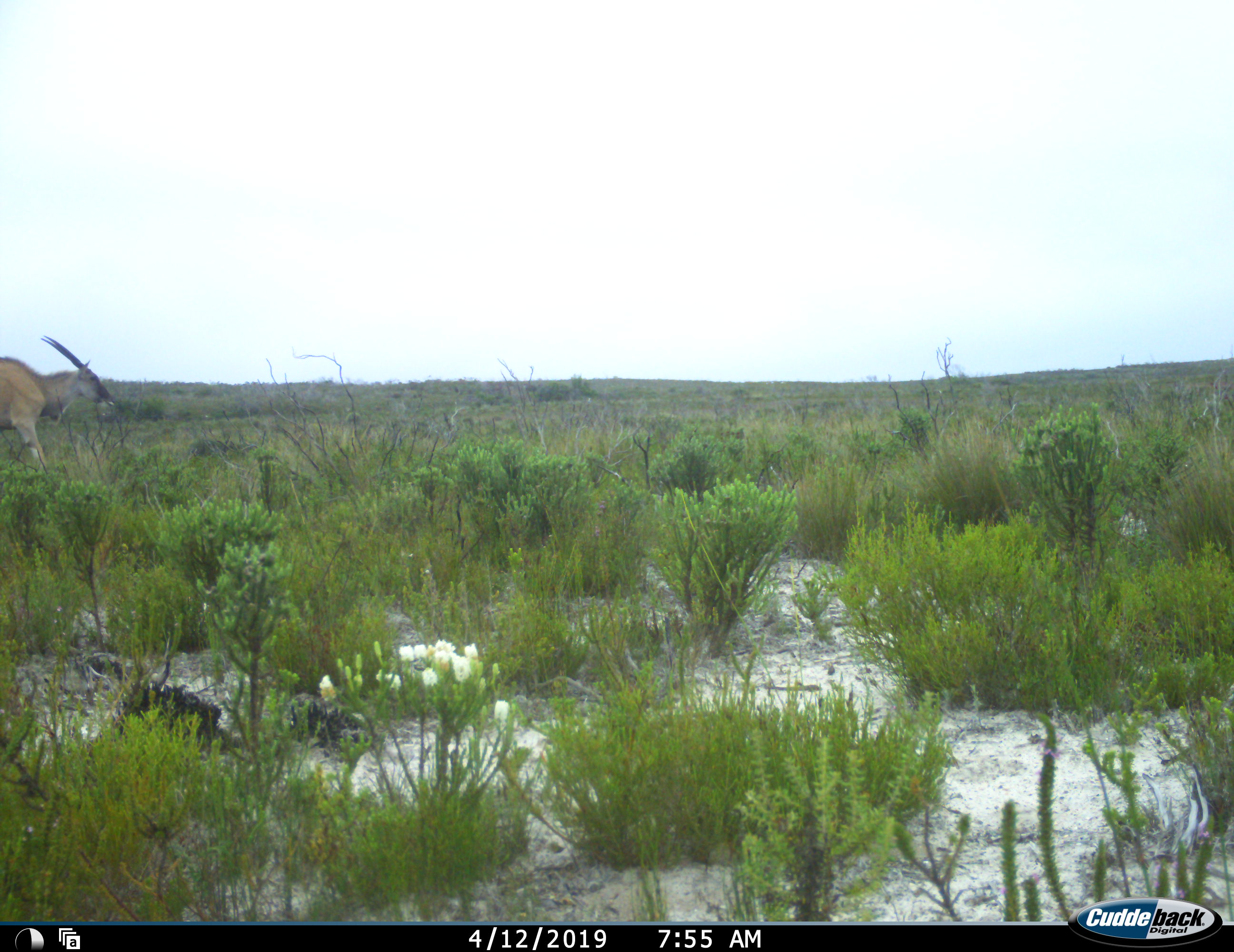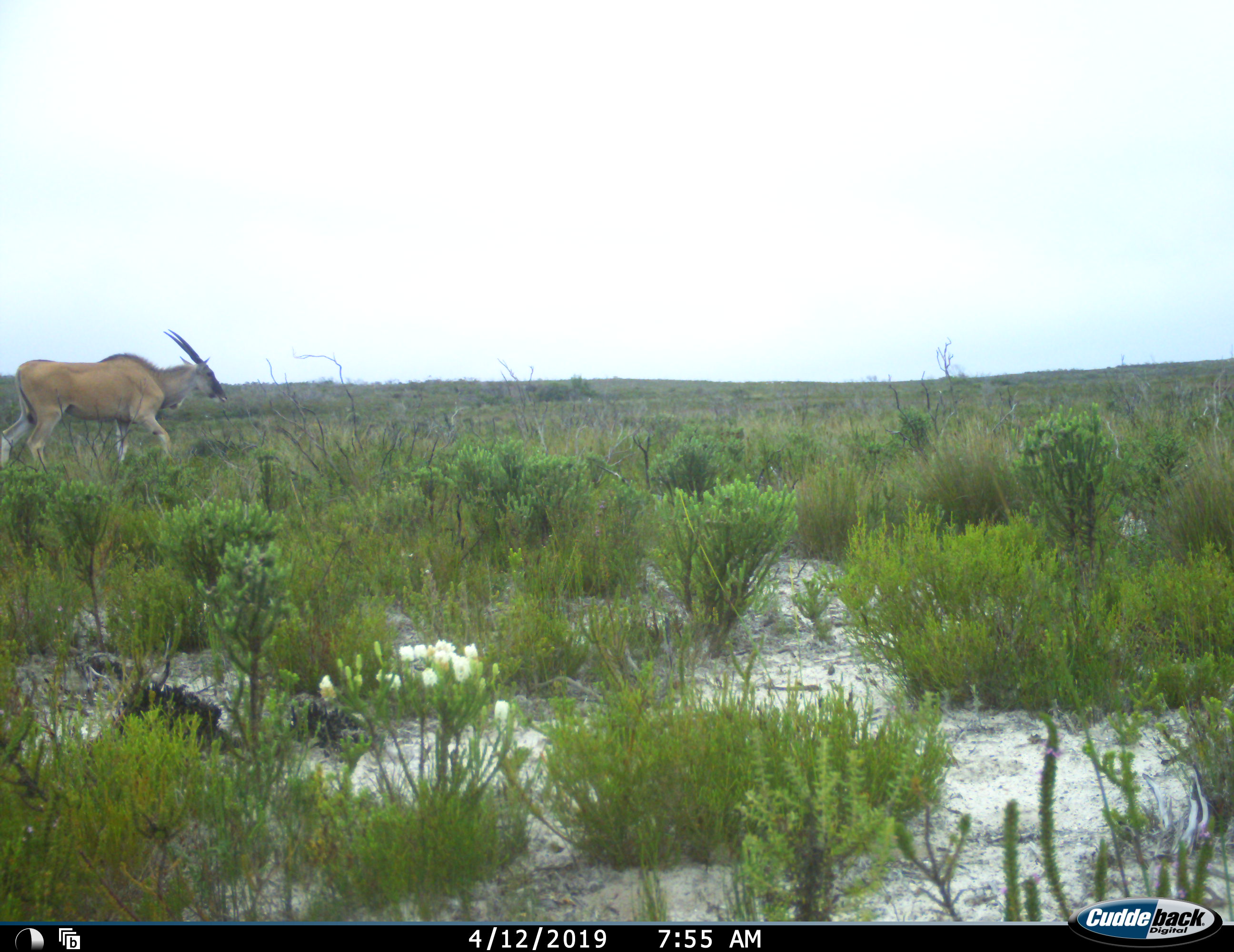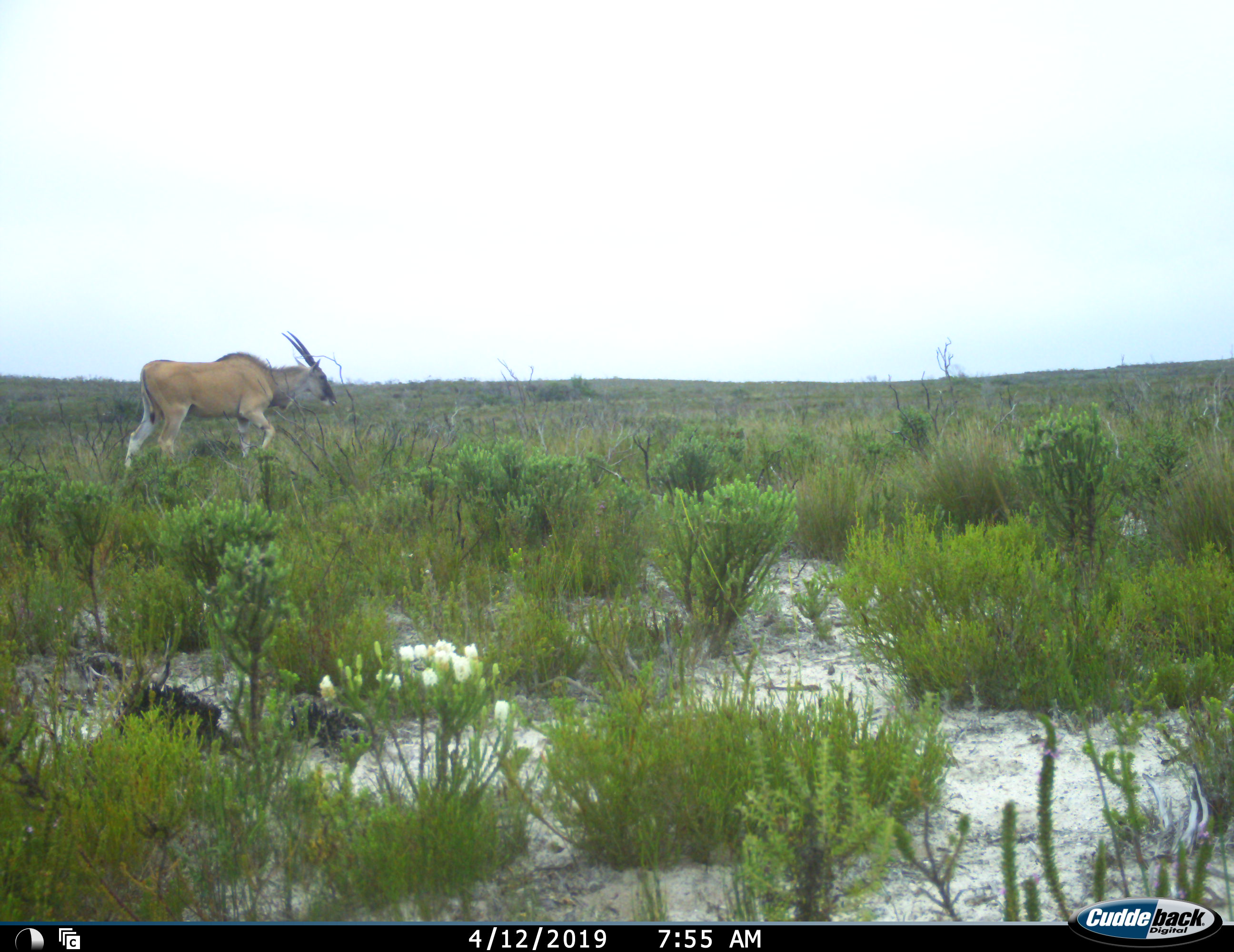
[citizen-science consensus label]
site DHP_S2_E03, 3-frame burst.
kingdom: Animalia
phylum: Chordata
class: Mammalia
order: Artiodactyla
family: Bovidae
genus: Tragelaphus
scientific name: Tragelaphus oryx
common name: eland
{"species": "eland (Tragelaphus oryx)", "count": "1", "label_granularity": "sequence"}